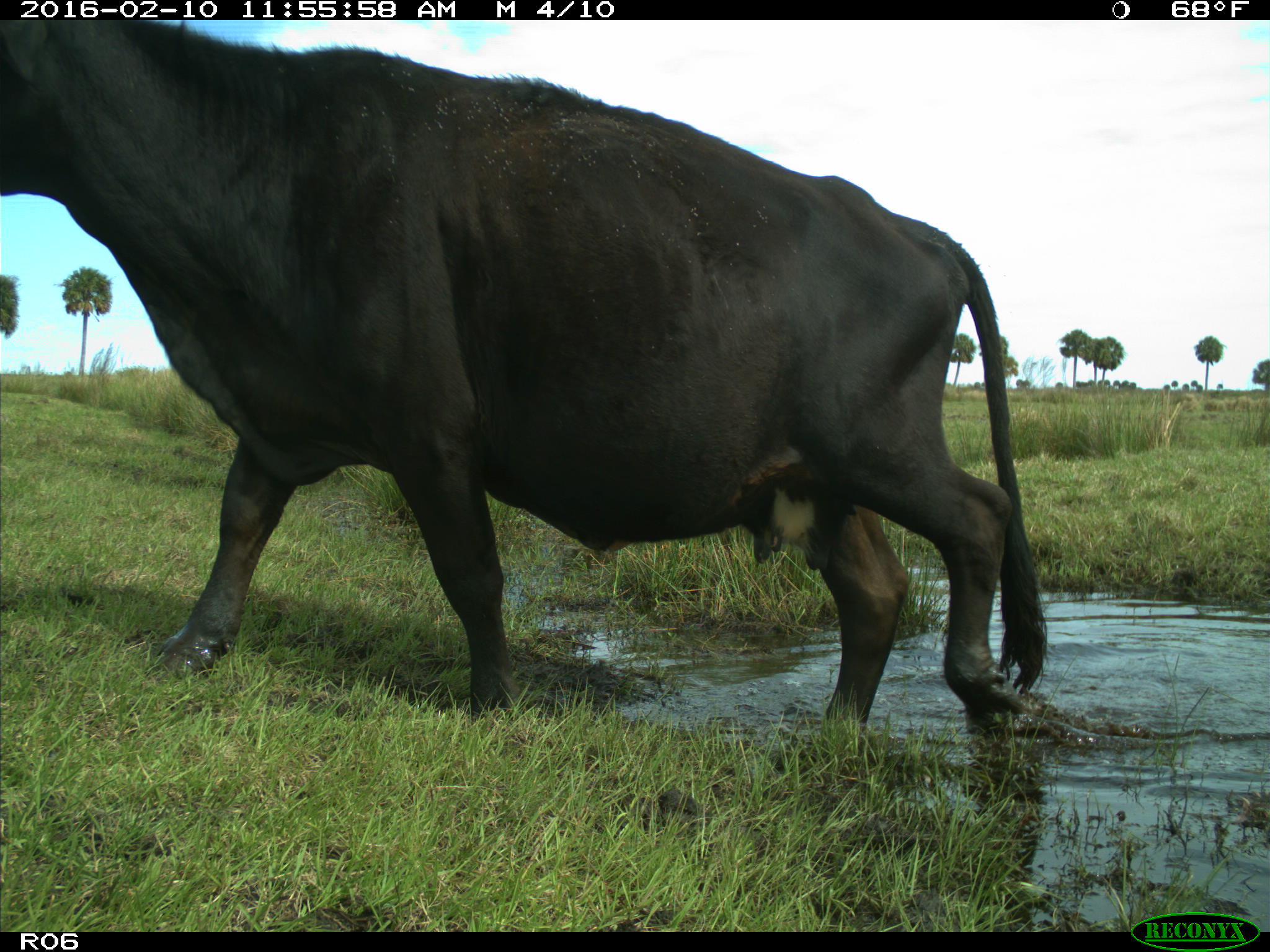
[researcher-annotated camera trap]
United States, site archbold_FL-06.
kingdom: Animalia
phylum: Chordata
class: Mammalia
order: Artiodactyla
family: Bovidae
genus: Bos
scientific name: Bos taurus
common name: domestic cow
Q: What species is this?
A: Bos taurus (domestic cow).